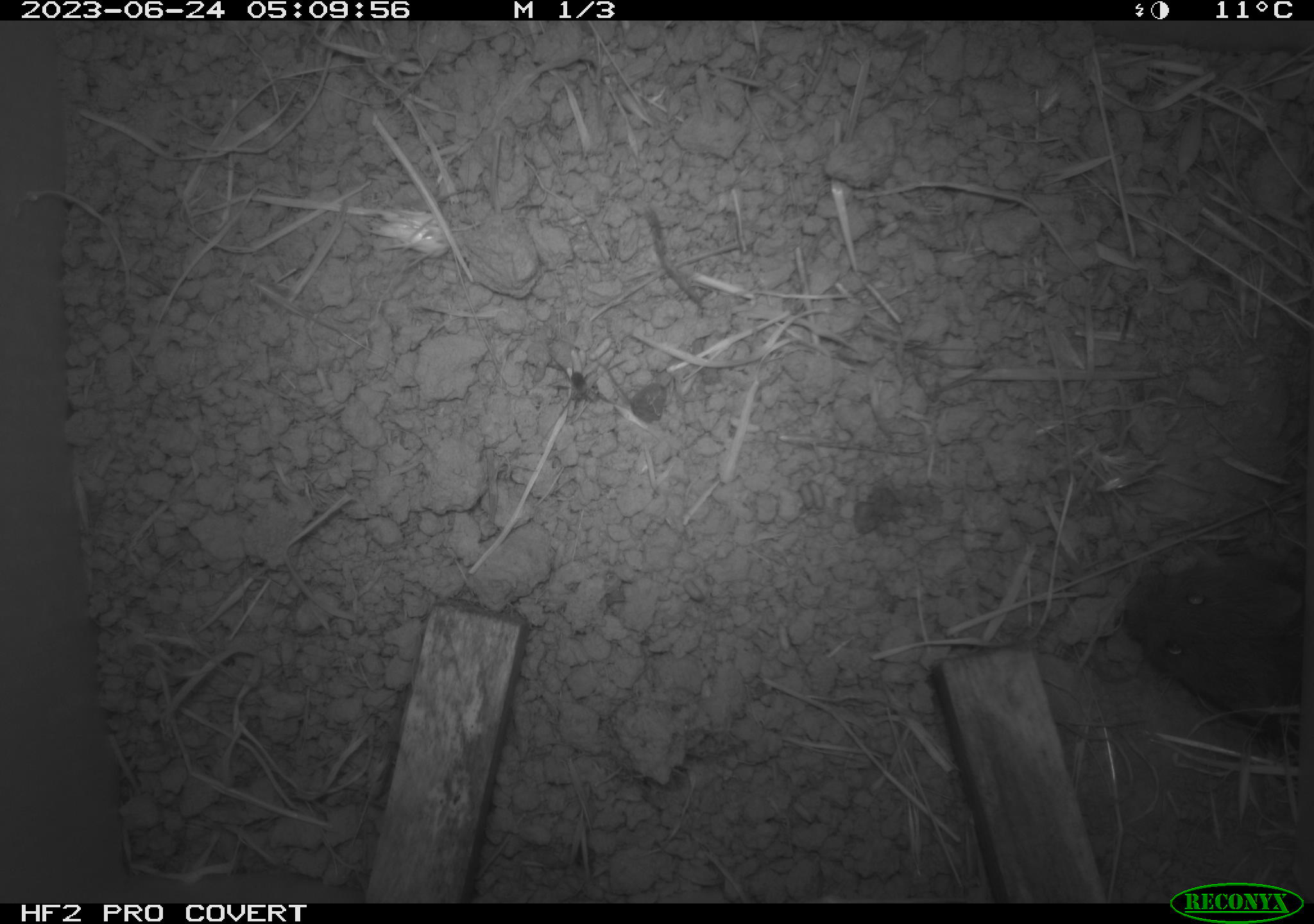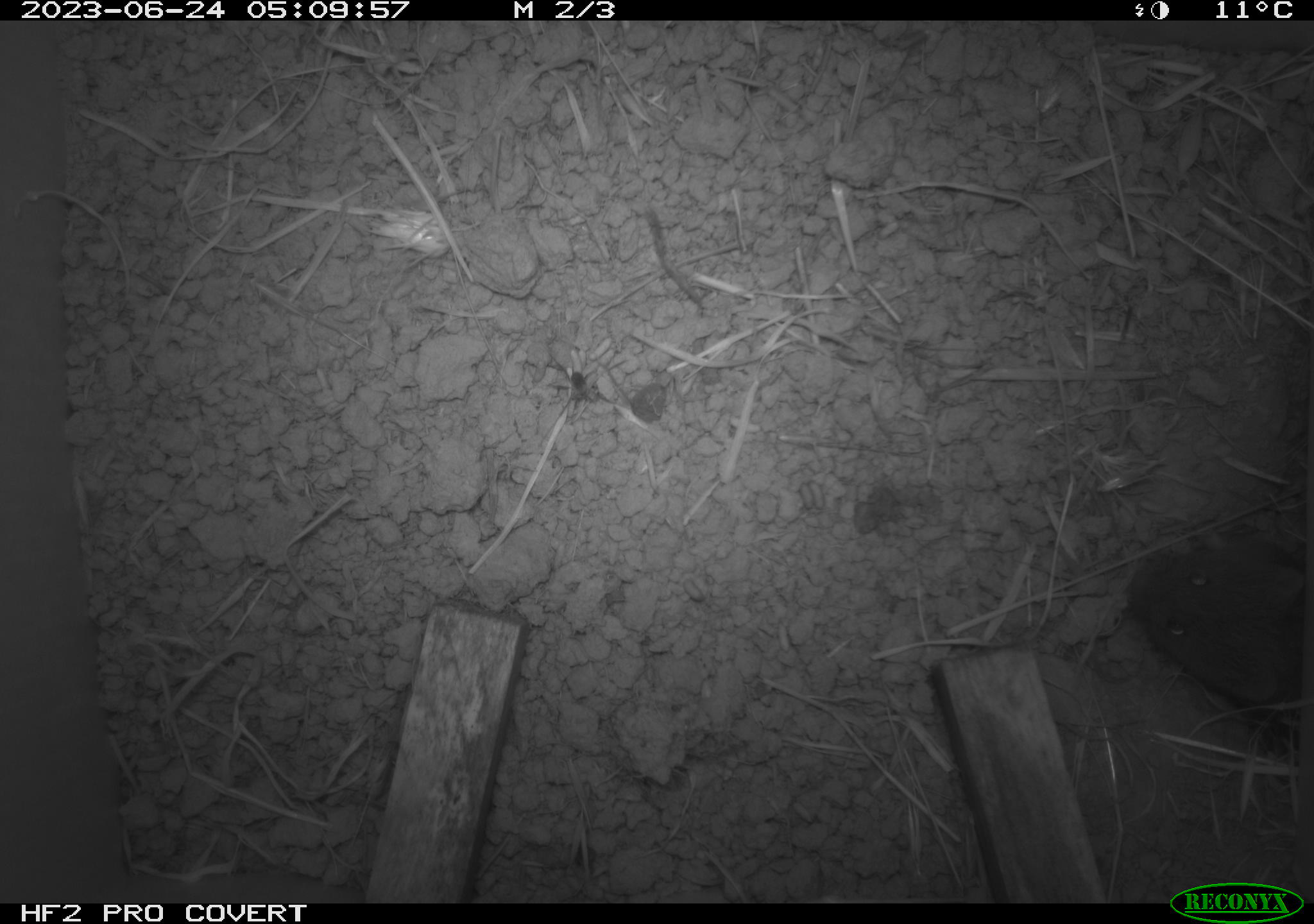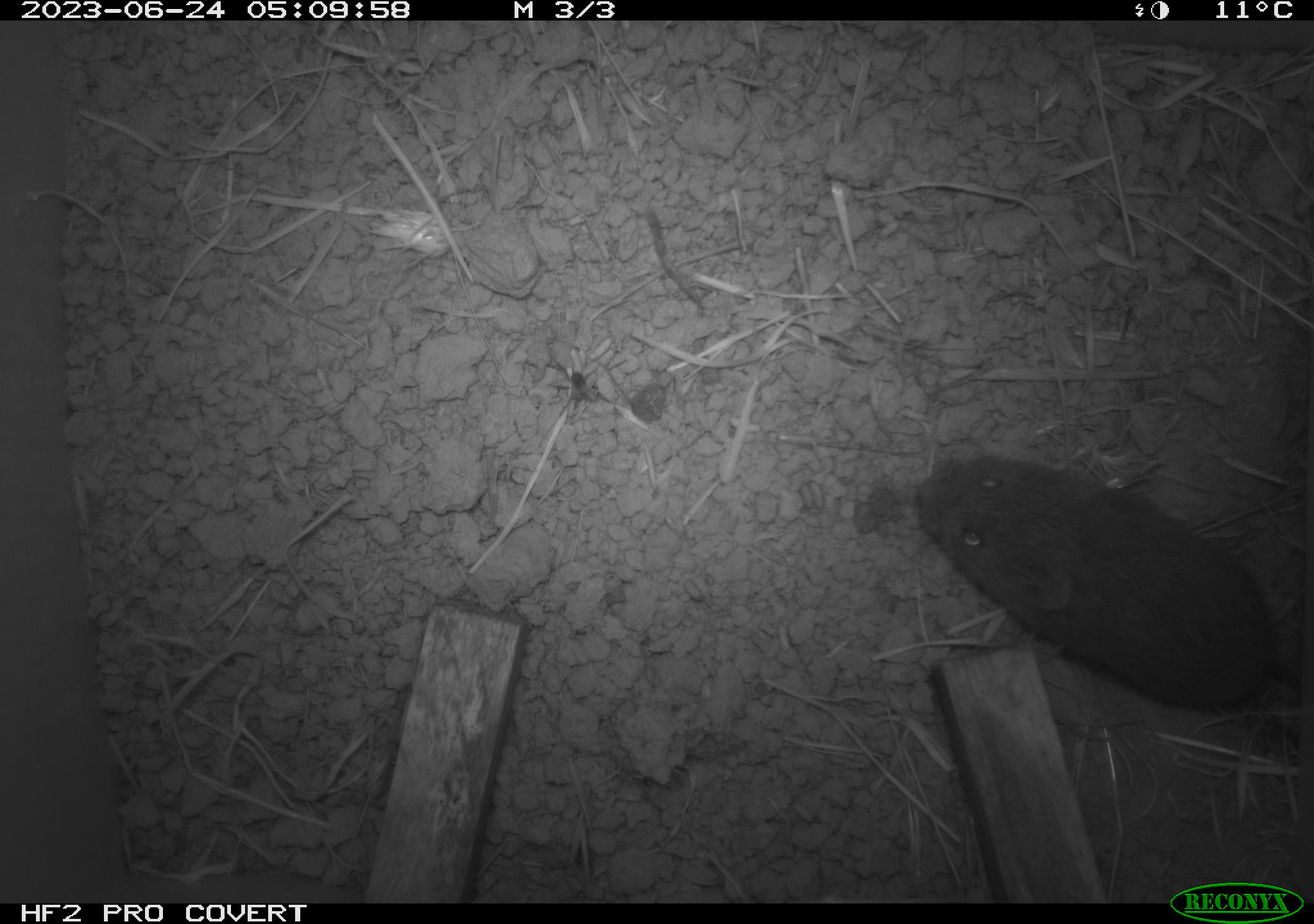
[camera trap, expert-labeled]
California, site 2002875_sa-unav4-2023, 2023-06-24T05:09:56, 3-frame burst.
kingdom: Animalia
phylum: Chordata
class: Mammalia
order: Rodentia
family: Cricetidae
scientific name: Arvicolinae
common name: voles, lemmings, and muskrats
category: arvicolinae subfamily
Arvicolinae subfamily (voles, lemmings, and muskrats) (Arvicolinae).